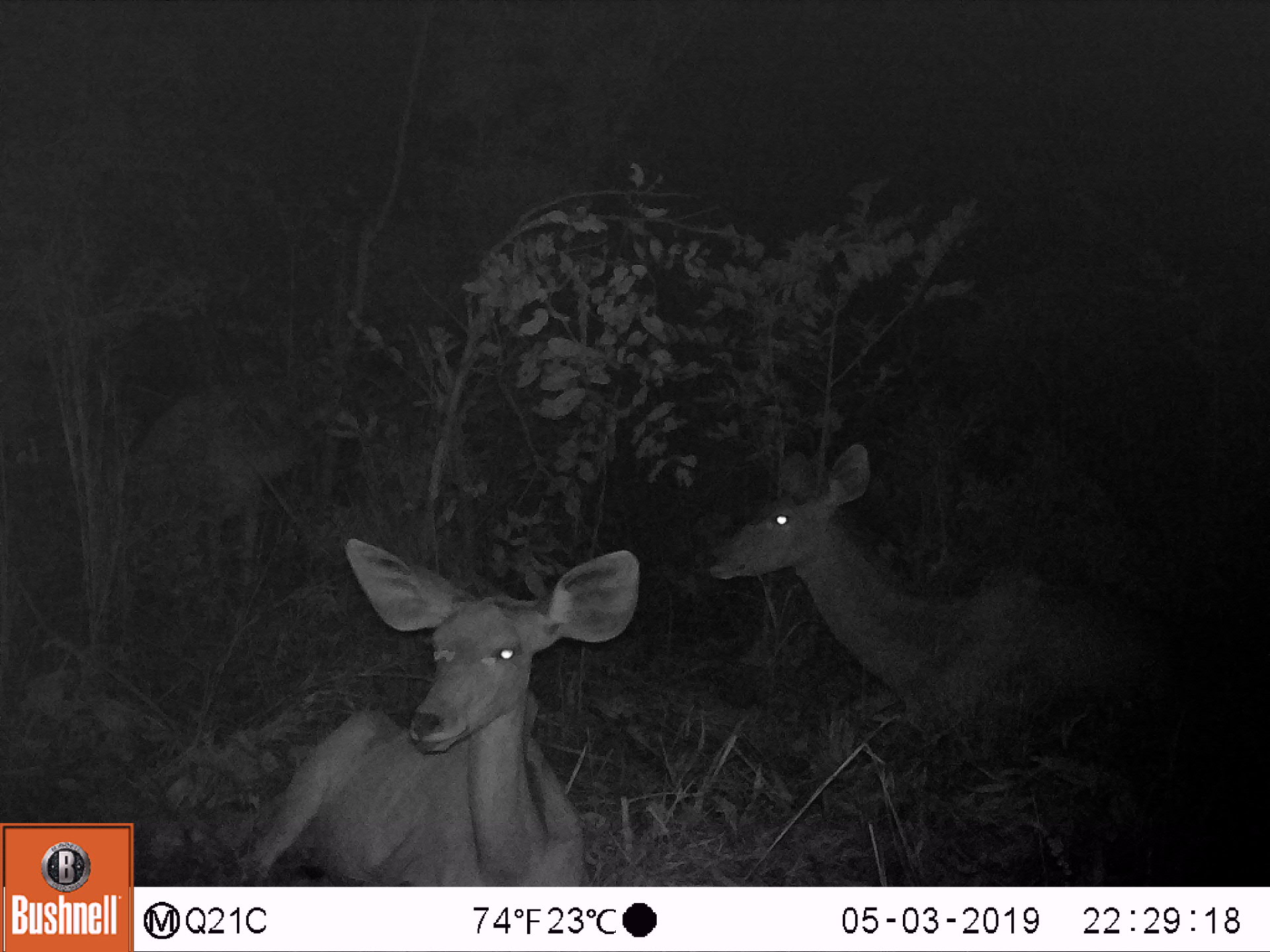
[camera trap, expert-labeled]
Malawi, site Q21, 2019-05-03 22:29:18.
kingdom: Animalia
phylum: Chordata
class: Mammalia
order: Artiodactyla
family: Bovidae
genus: Tragelaphus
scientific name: Tragelaphus strepsiceros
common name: greater kudu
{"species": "greater kudu (Tragelaphus strepsiceros)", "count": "2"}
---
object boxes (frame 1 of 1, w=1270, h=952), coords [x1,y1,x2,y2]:
greater kudu: [224,529,649,884]; [700,435,1201,735]